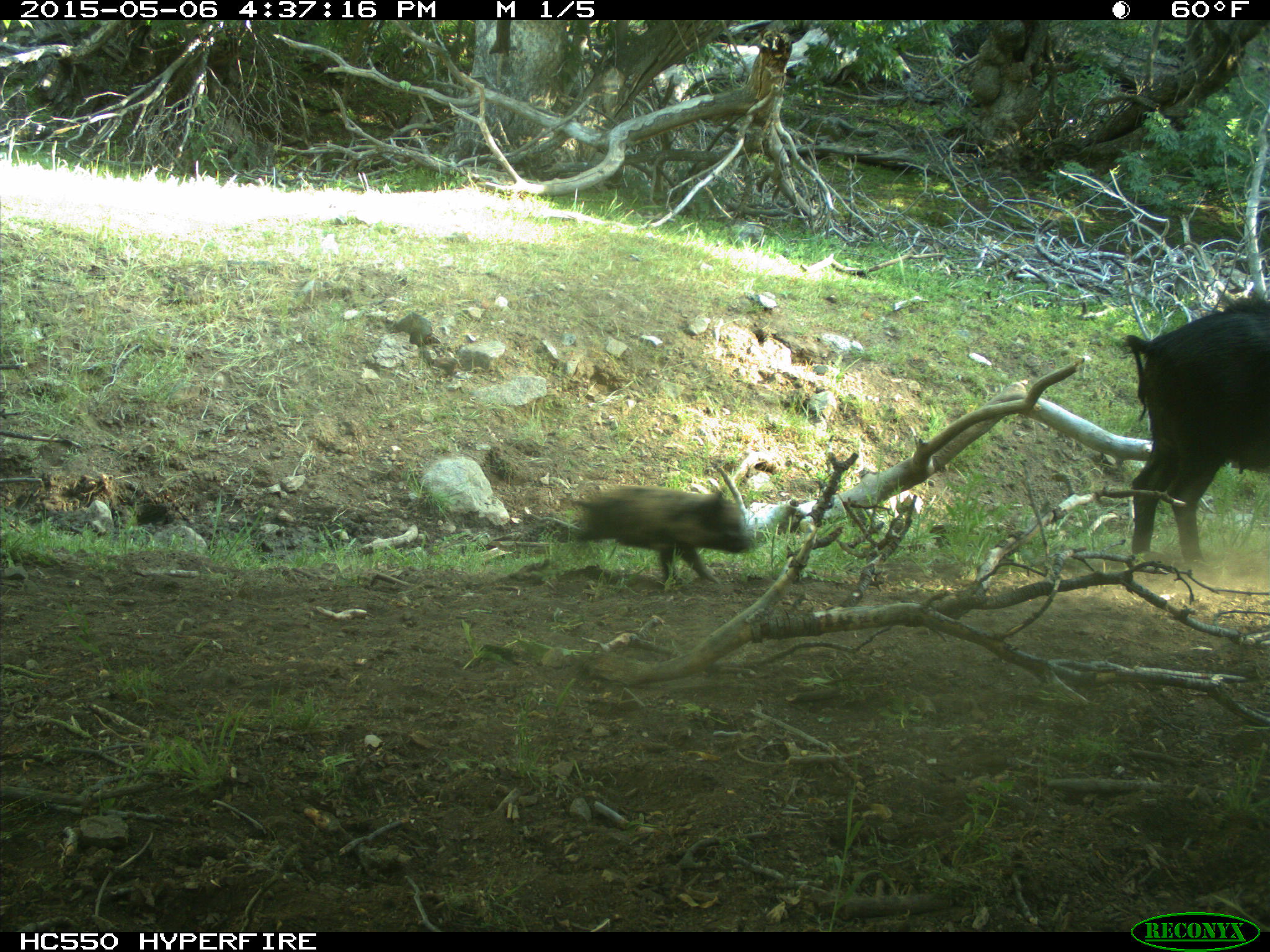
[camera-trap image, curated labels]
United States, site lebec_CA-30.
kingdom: Animalia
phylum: Chordata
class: Mammalia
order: Artiodactyla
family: Suidae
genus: Sus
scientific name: Sus scrofa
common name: wild boar